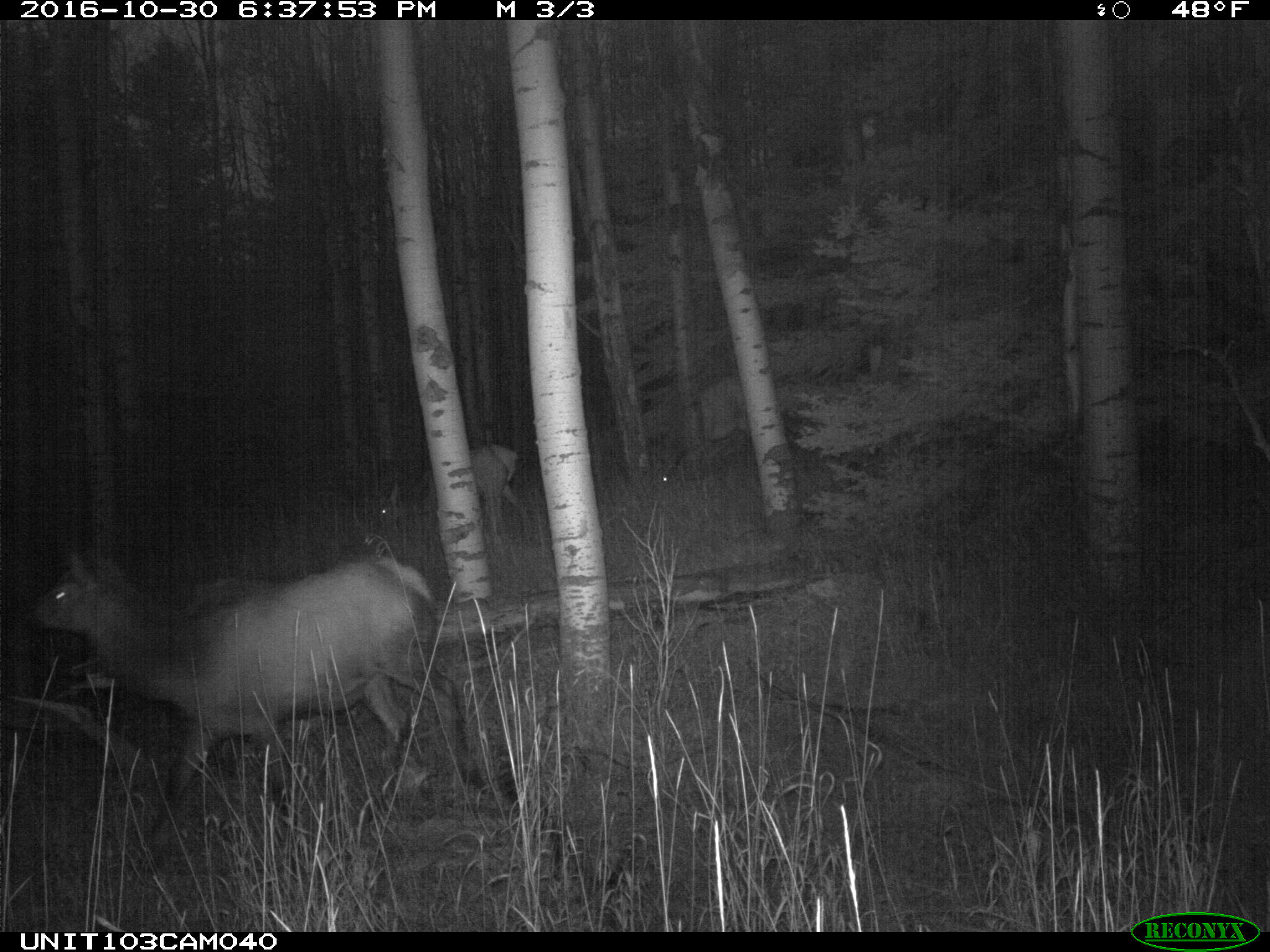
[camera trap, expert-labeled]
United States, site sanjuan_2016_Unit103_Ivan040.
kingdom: Animalia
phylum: Chordata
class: Mammalia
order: Artiodactyla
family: Cervidae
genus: Cervus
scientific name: Cervus elaphus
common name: red deer